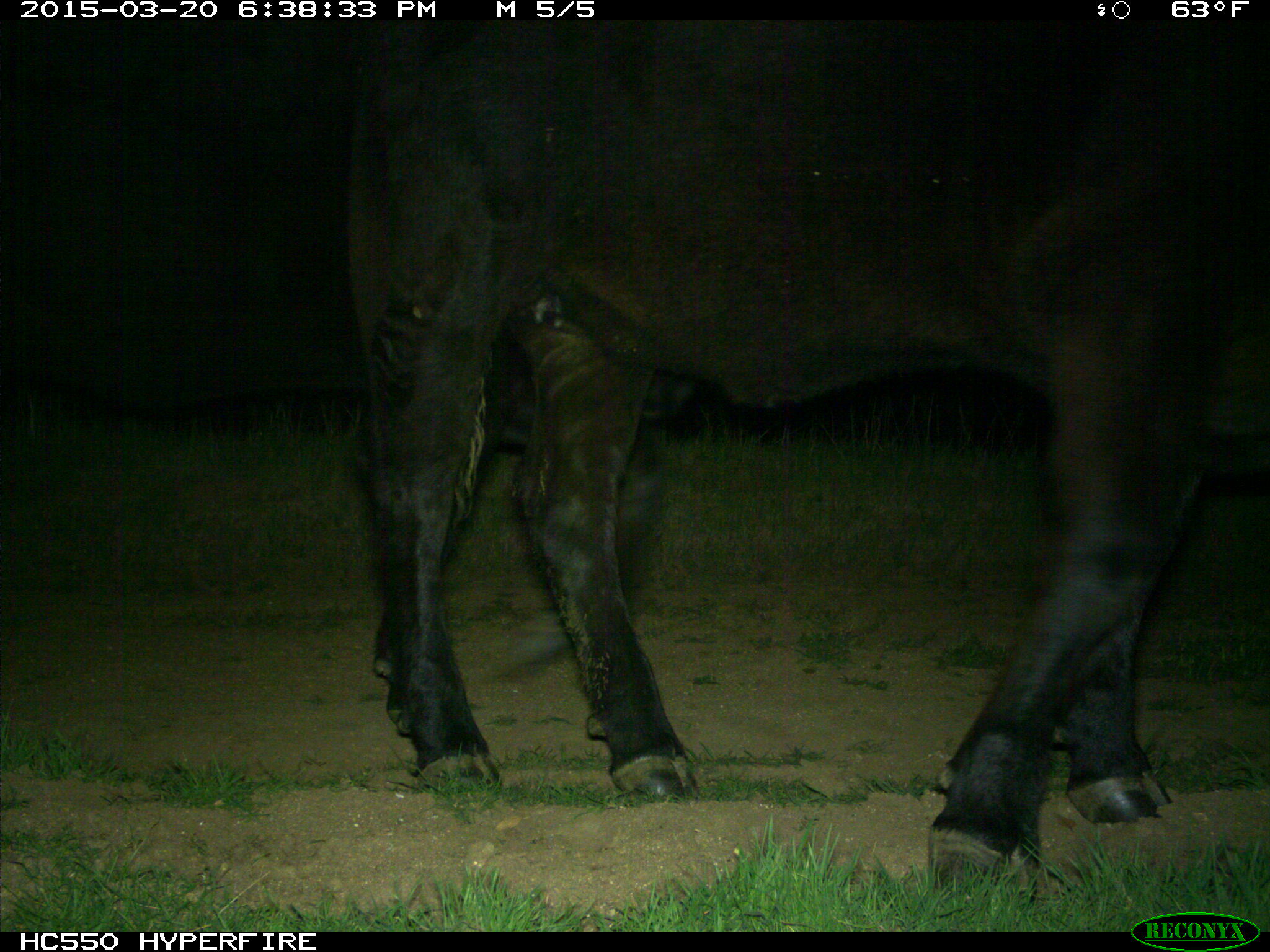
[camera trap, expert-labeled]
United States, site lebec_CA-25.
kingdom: Animalia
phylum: Chordata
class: Mammalia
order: Artiodactyla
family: Bovidae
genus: Bos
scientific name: Bos taurus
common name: domestic cow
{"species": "Bos taurus (domestic cow)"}